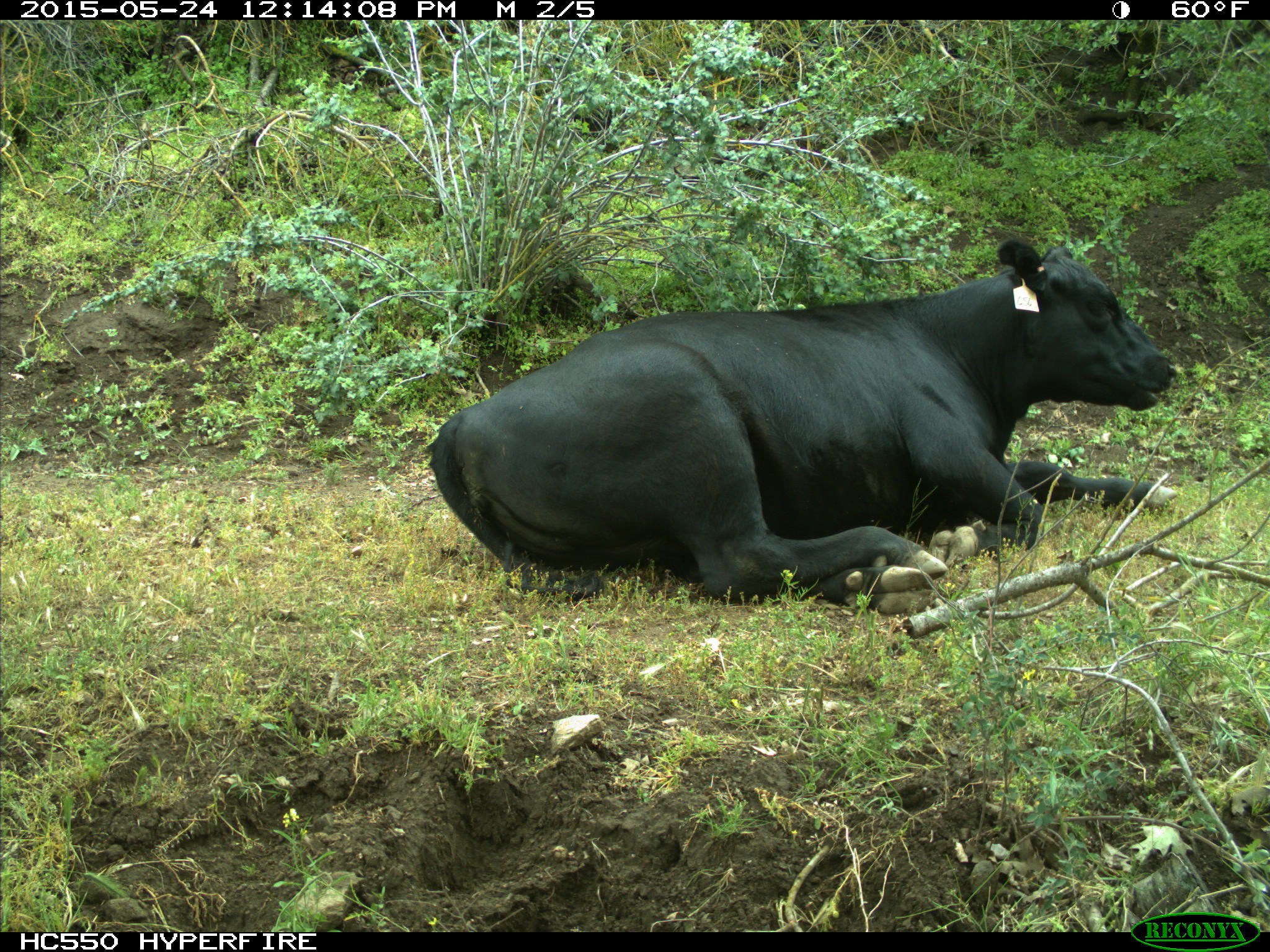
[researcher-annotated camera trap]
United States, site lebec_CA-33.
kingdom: Animalia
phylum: Chordata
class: Mammalia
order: Artiodactyla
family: Bovidae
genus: Bos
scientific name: Bos taurus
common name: domestic cow